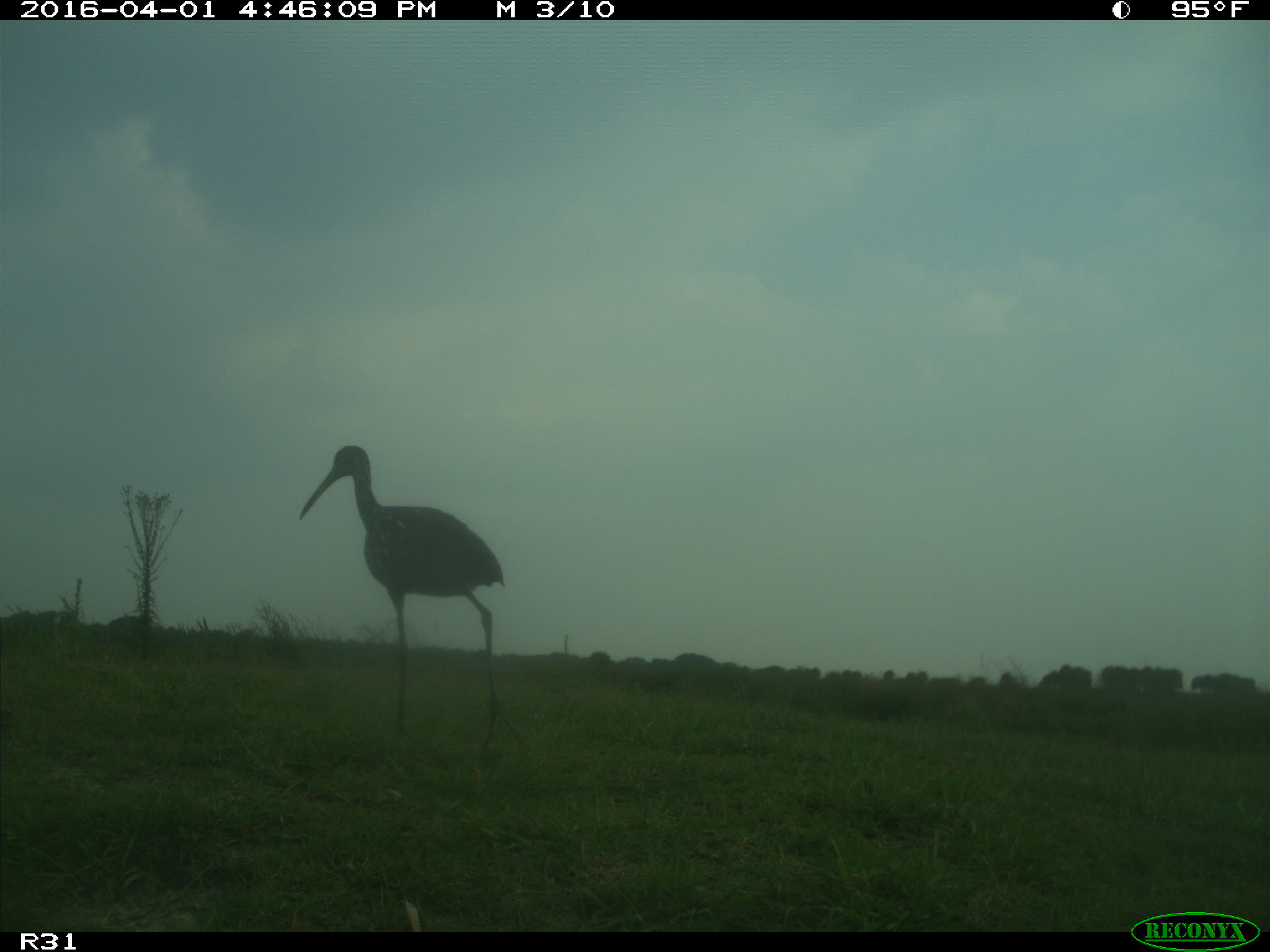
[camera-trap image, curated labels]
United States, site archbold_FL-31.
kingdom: Animalia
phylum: Chordata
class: Aves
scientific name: Aves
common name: birds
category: unidentified bird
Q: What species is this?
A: Unidentified bird (birds) (Aves).